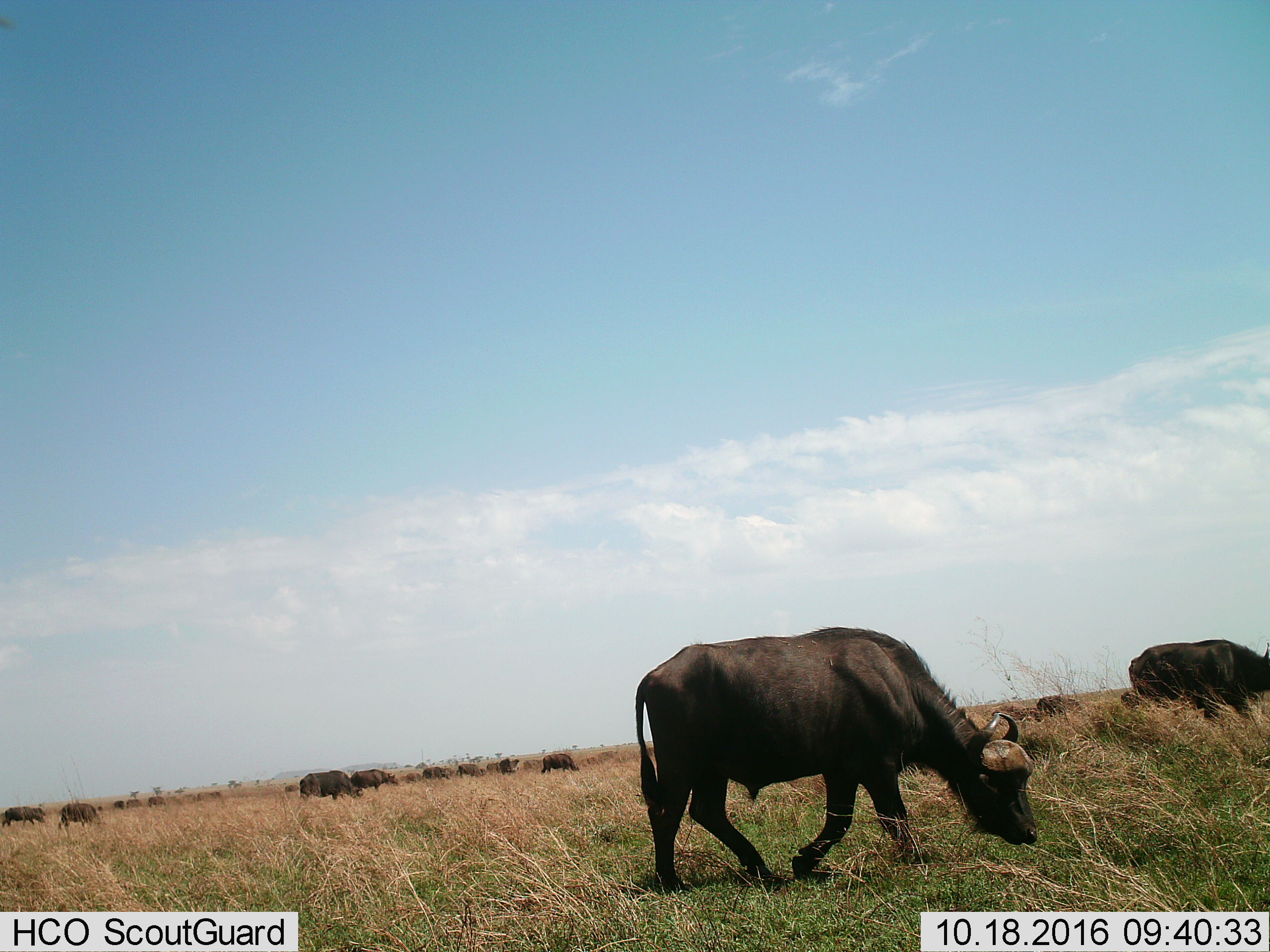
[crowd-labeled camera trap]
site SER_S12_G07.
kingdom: Animalia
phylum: Chordata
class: Mammalia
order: Artiodactyla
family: Bovidae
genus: Syncerus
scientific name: Syncerus caffer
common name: african buffalo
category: buffalo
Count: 11-50.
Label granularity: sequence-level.